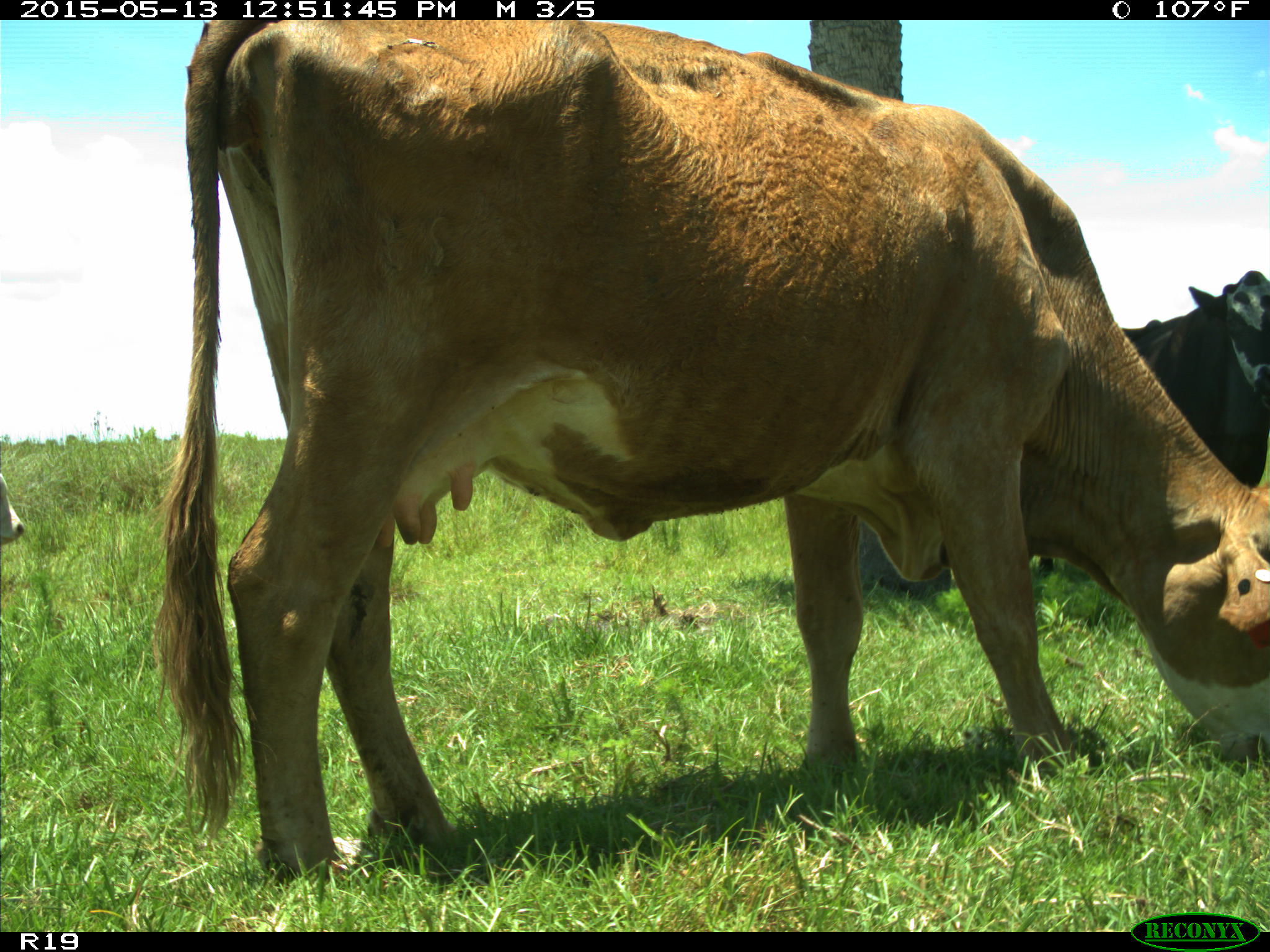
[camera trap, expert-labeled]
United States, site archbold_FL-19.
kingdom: Animalia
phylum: Chordata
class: Mammalia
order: Artiodactyla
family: Bovidae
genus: Bos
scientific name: Bos taurus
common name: domestic cow